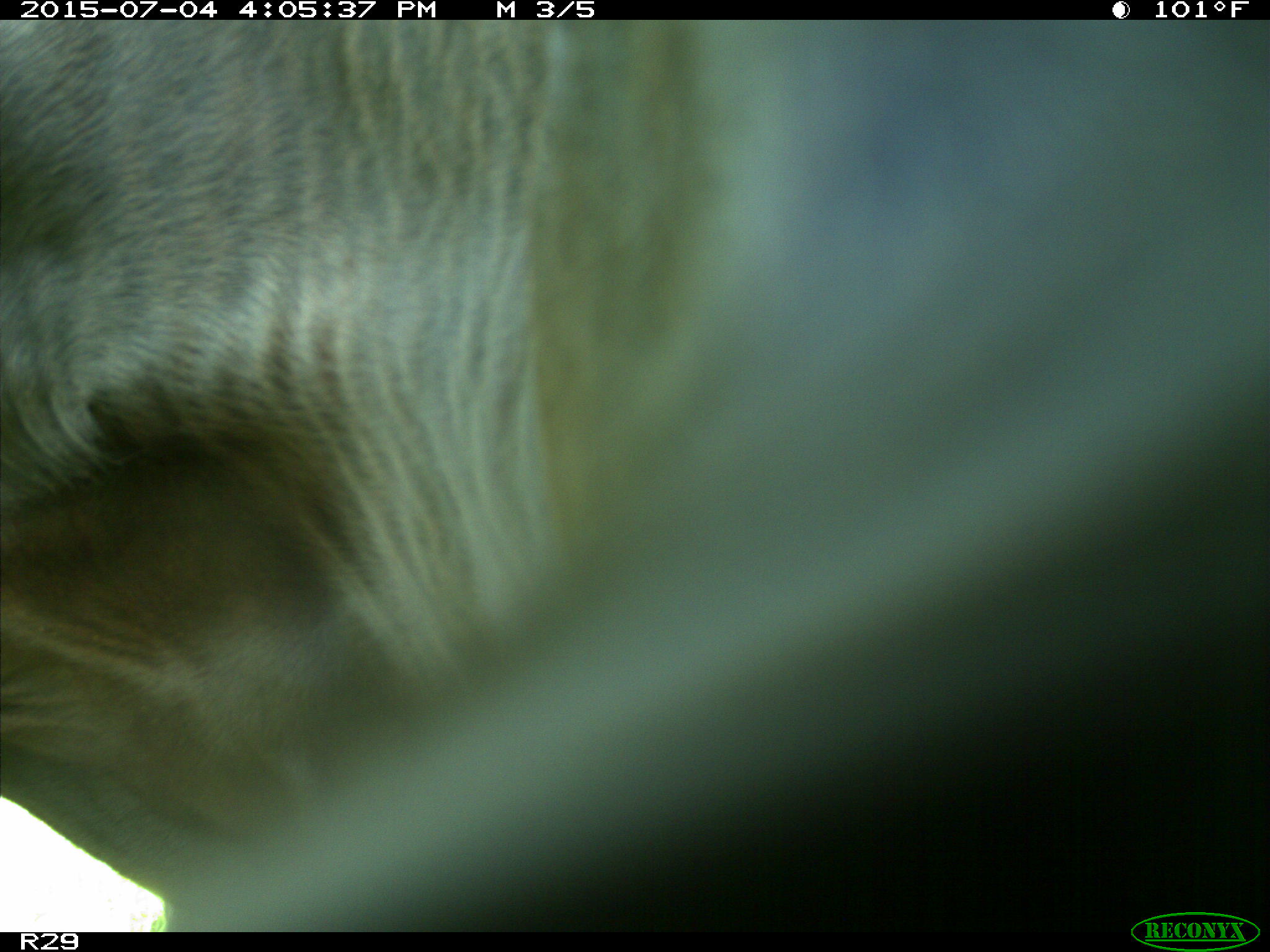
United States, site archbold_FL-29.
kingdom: Animalia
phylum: Chordata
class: Mammalia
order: Artiodactyla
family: Bovidae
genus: Bos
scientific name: Bos taurus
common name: domestic cow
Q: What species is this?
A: Bos taurus (domestic cow).